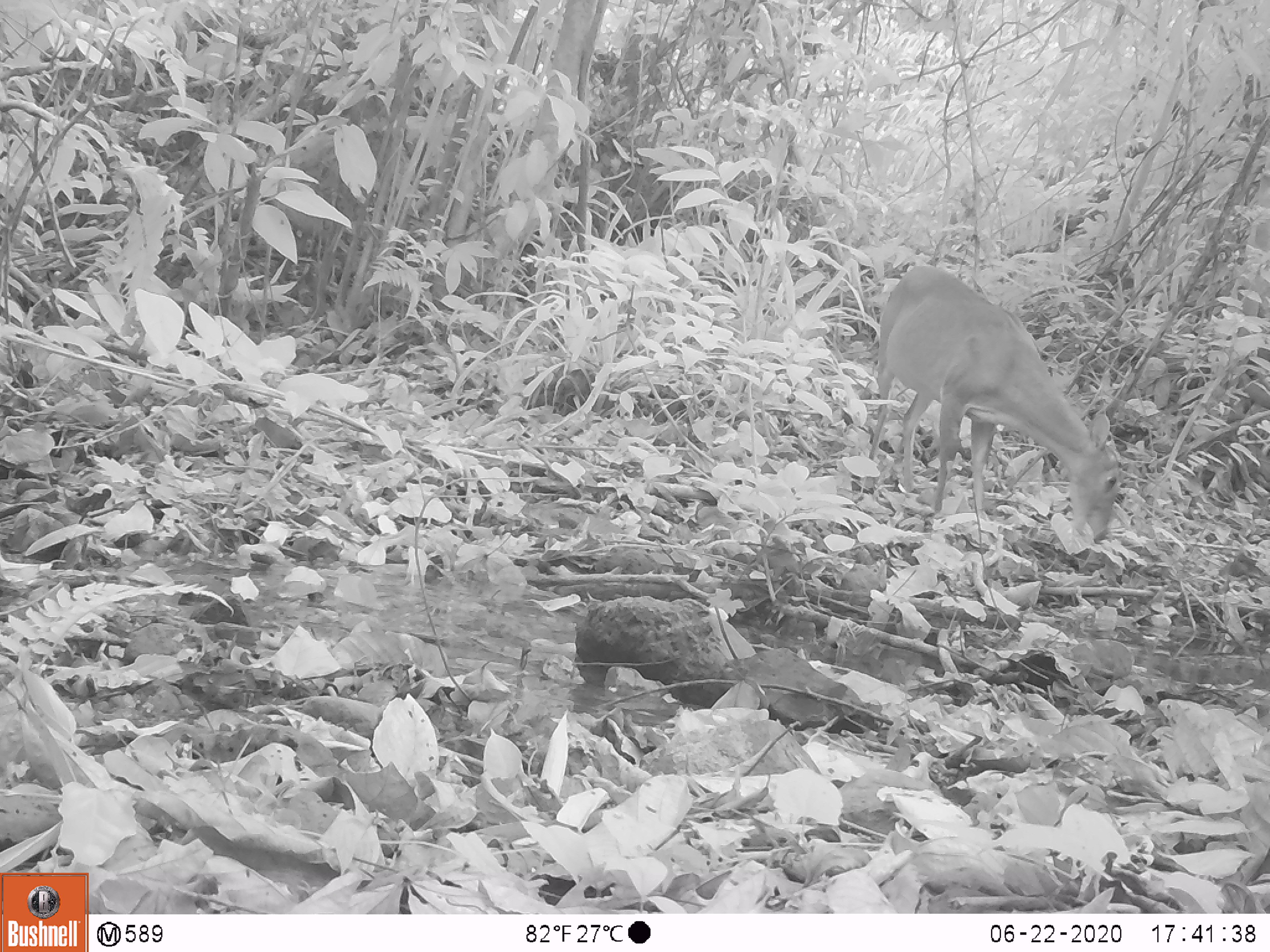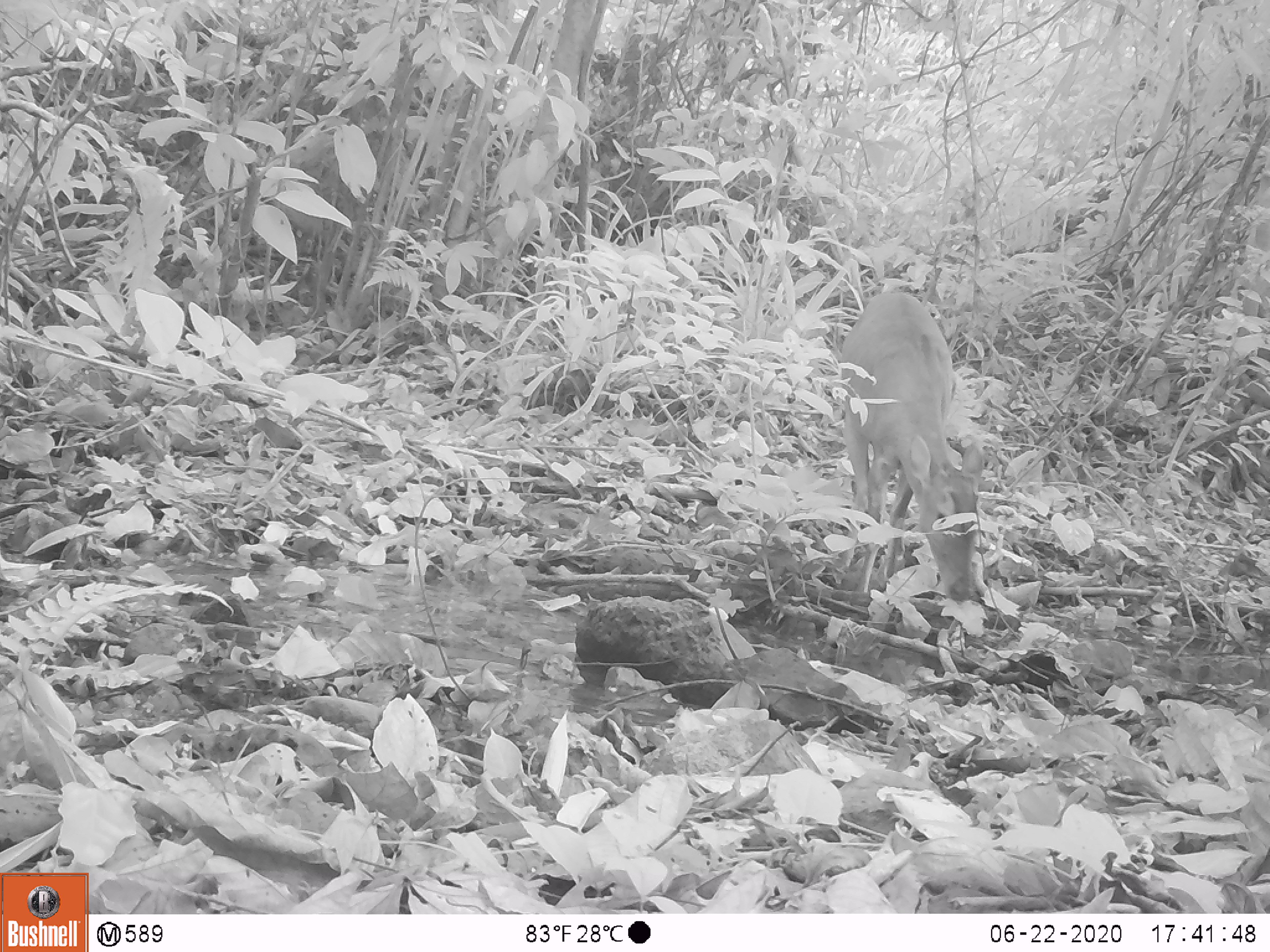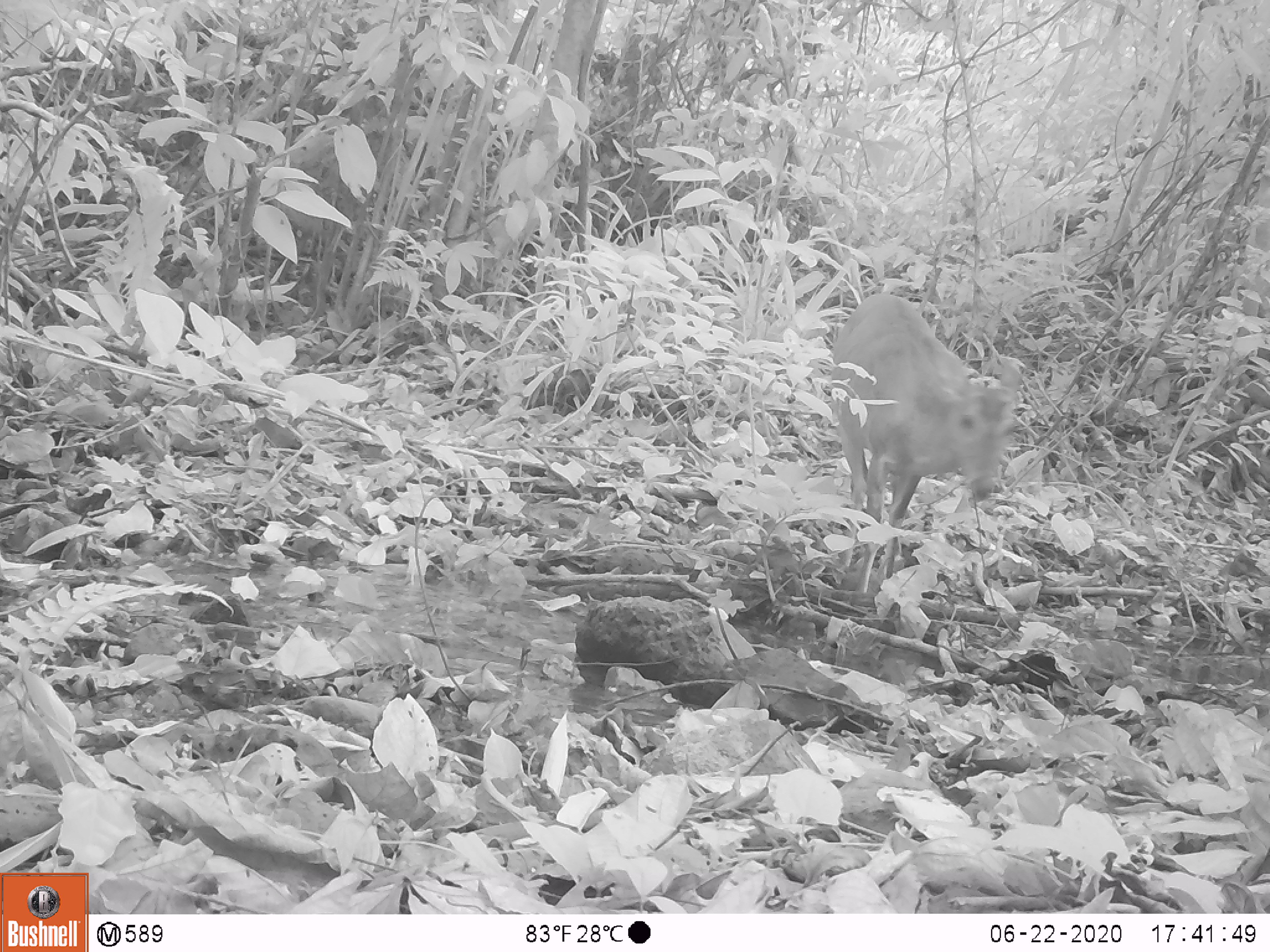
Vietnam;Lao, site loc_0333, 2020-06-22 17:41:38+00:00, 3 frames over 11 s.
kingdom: Animalia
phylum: Chordata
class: Mammalia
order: Artiodactyla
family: Cervidae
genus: Muntiacus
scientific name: Muntiacus vuquangensis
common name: large-antlered muntjac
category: large antlered muntjac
Large antlered muntjac (large-antlered muntjac) (Muntiacus vuquangensis). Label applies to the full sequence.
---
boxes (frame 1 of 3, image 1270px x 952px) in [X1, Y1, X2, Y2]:
large antlered muntjac: [867, 265, 1119, 542]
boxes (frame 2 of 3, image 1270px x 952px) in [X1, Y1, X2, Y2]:
large antlered muntjac: [838, 291, 990, 605]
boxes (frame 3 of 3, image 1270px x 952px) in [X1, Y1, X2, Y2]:
large antlered muntjac: [829, 291, 1020, 593]